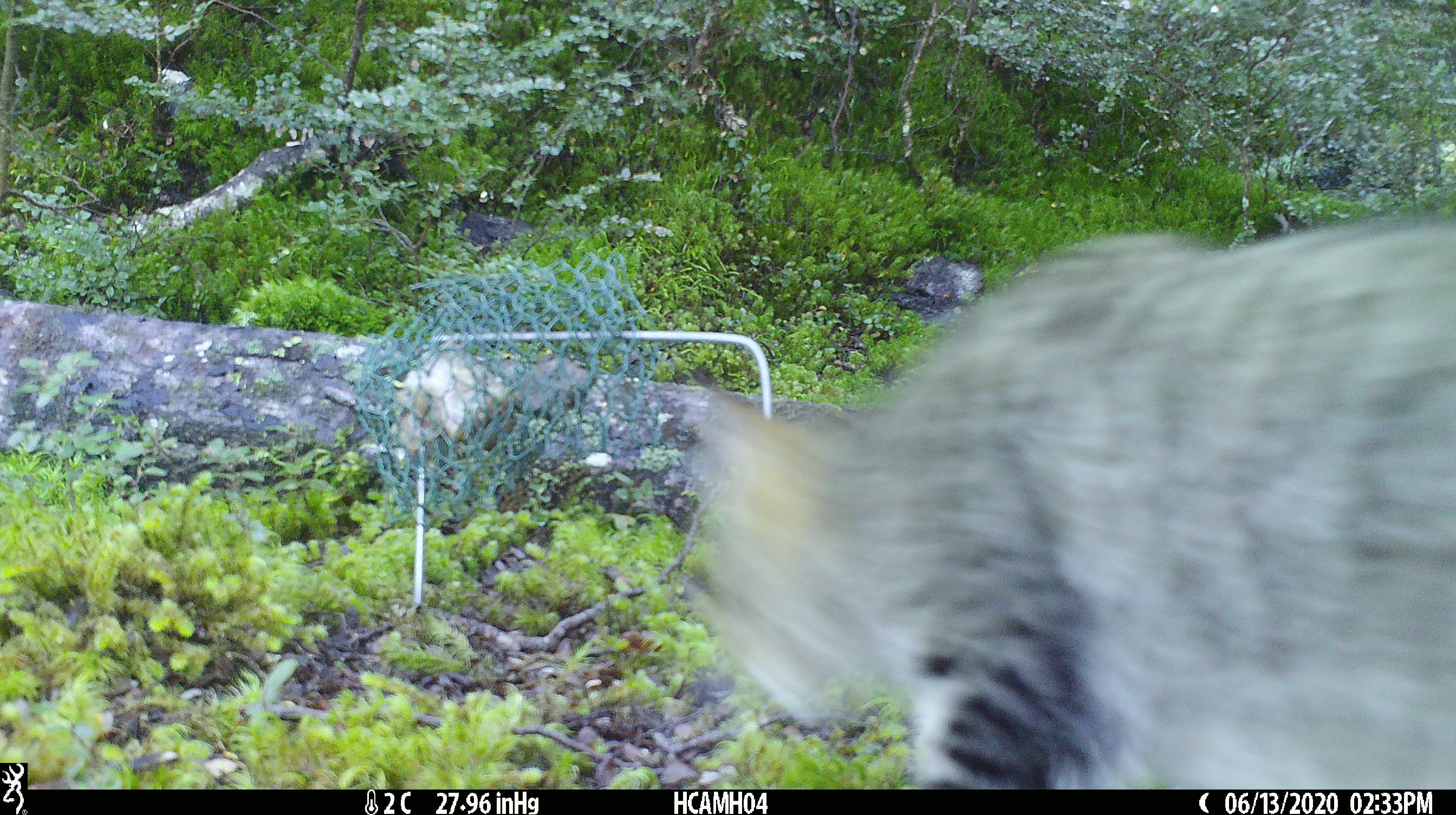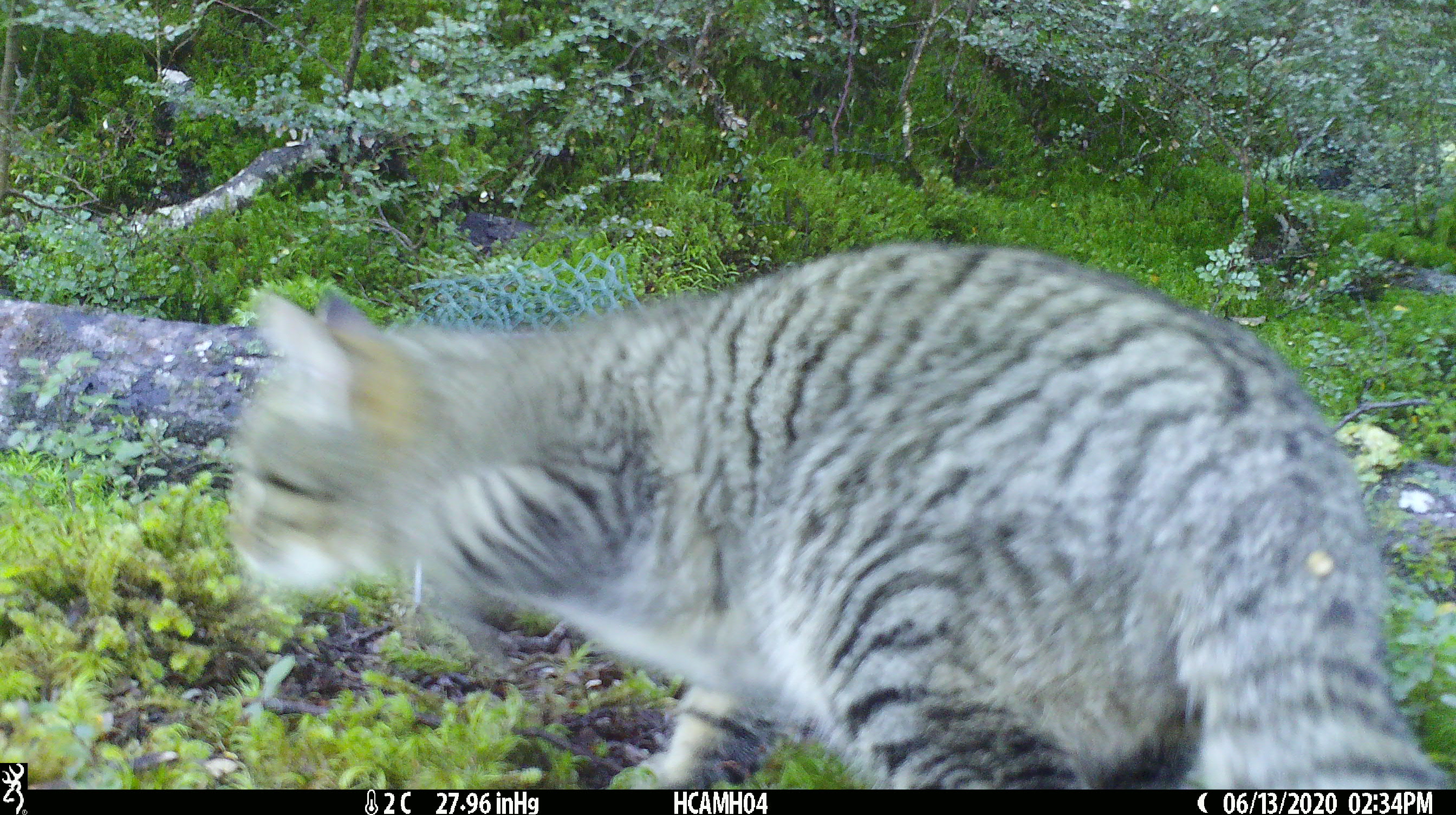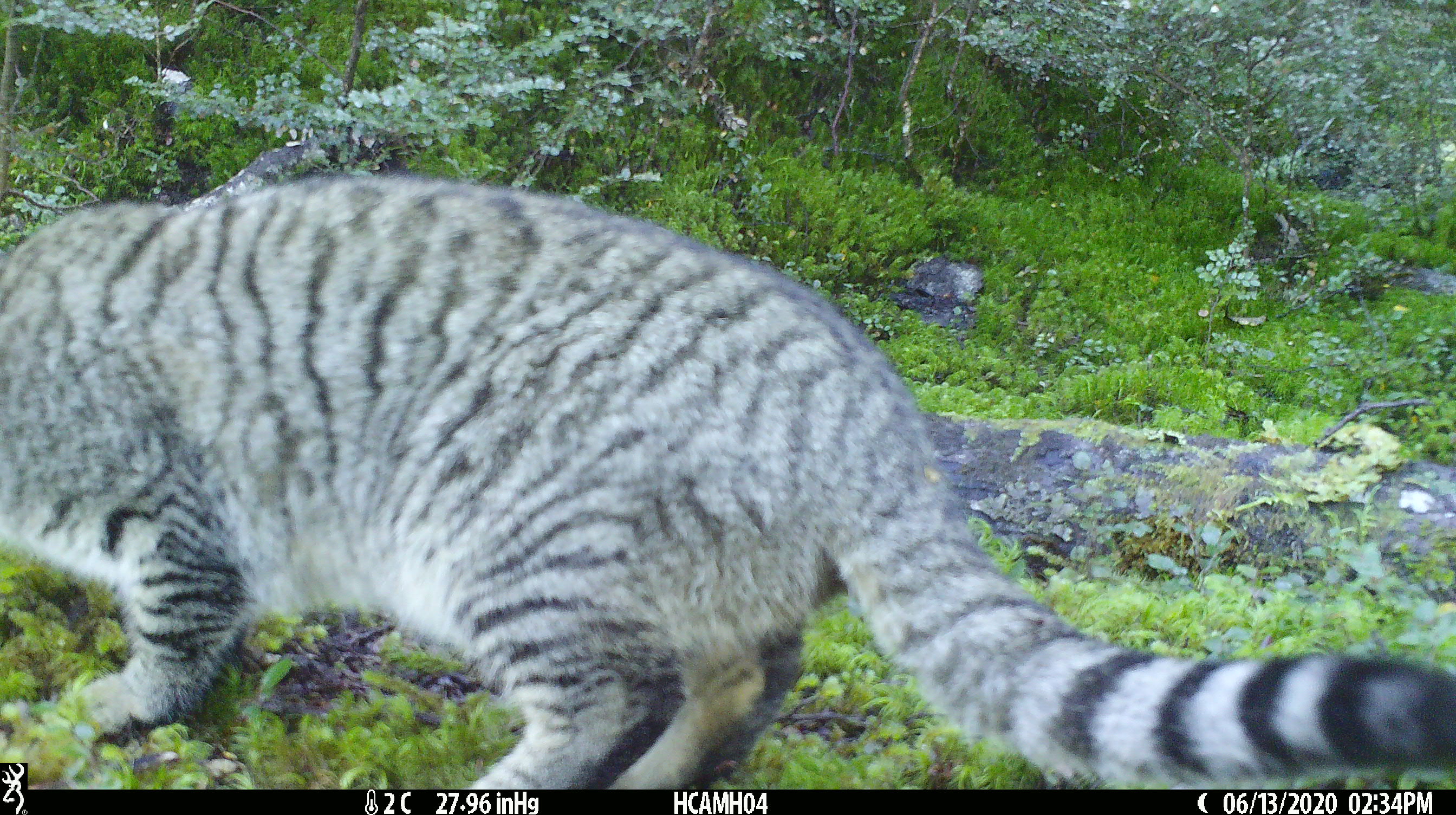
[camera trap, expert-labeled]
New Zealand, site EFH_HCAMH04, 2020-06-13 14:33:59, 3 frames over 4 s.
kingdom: Animalia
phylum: Chordata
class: Mammalia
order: Carnivora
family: Felidae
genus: Felis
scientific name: Felis catus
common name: domestic cat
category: cat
Cat (domestic cat) (Felis catus).